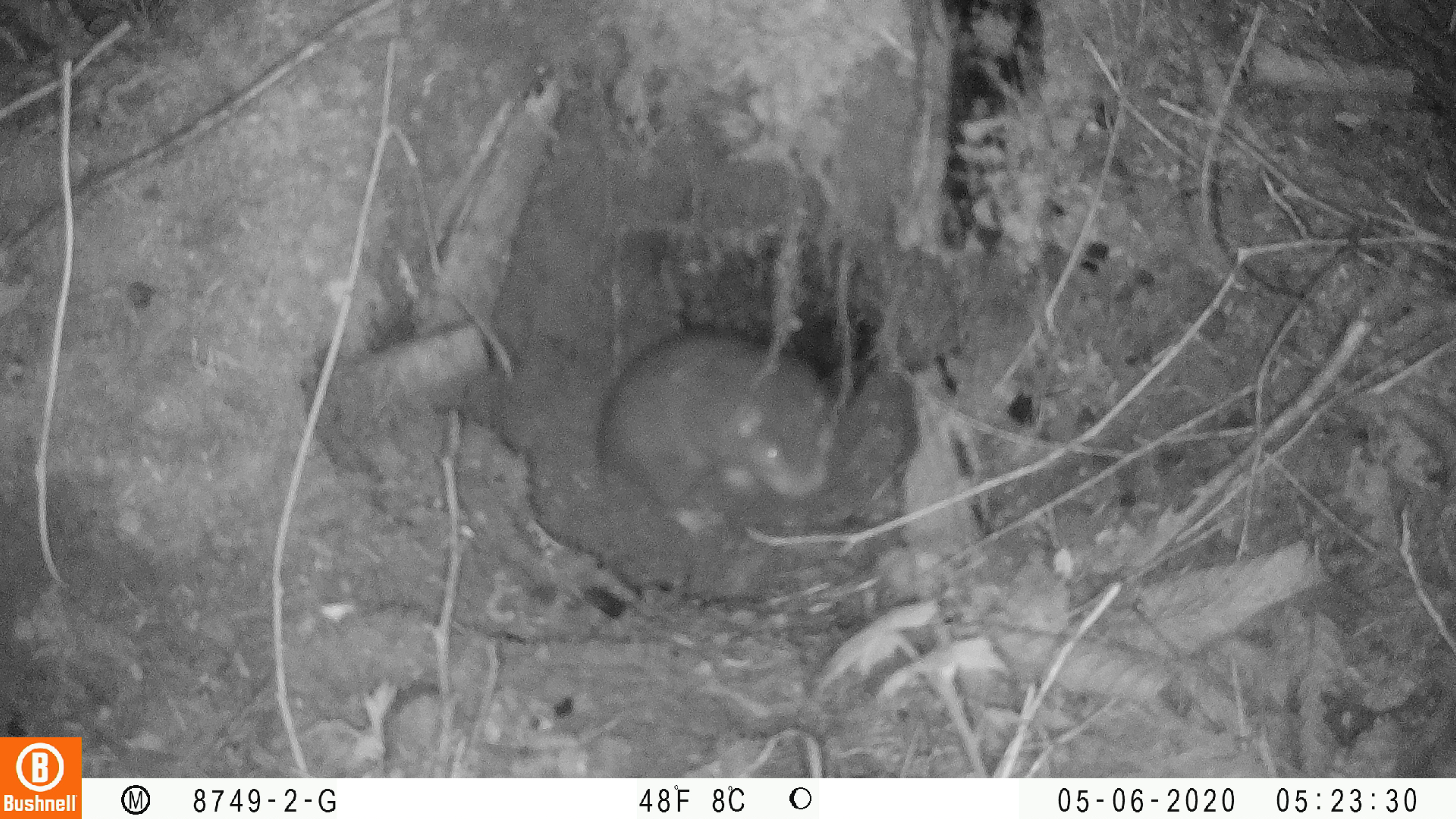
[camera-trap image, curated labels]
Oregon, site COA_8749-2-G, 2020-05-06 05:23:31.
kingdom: Animalia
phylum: Chordata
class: Mammalia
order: Rodentia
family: Aplodontiidae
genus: Aplodontia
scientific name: Aplodontia rufa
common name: mountain beaver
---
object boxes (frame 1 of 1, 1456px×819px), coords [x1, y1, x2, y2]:
mountain beaver: [586, 326, 854, 539]